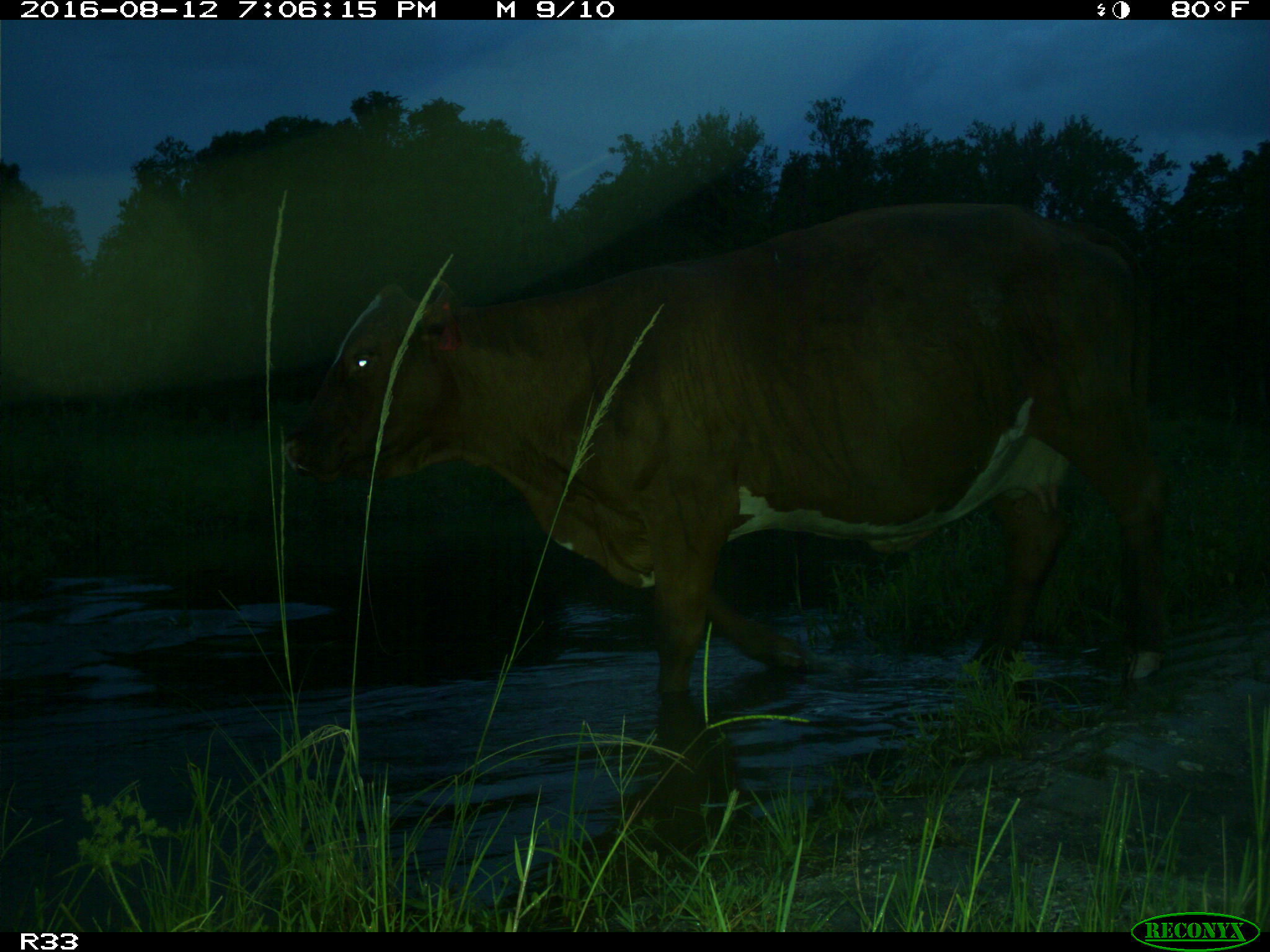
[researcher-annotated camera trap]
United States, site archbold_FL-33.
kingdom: Animalia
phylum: Chordata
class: Mammalia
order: Artiodactyla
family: Bovidae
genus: Bos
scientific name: Bos taurus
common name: domestic cow